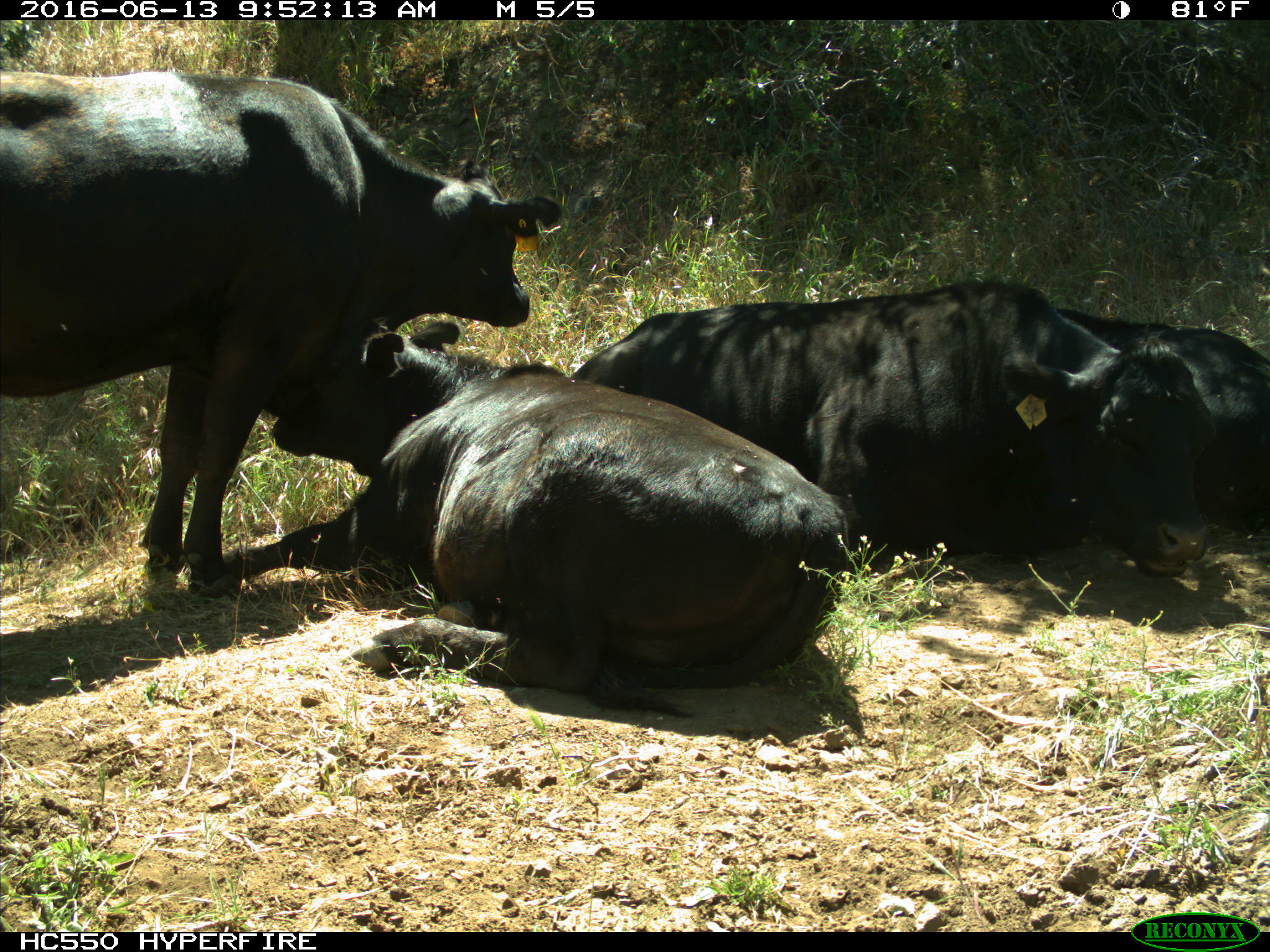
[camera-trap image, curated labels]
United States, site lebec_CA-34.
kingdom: Animalia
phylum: Chordata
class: Mammalia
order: Artiodactyla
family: Bovidae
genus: Bos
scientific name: Bos taurus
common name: domestic cow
Bos taurus (domestic cow).